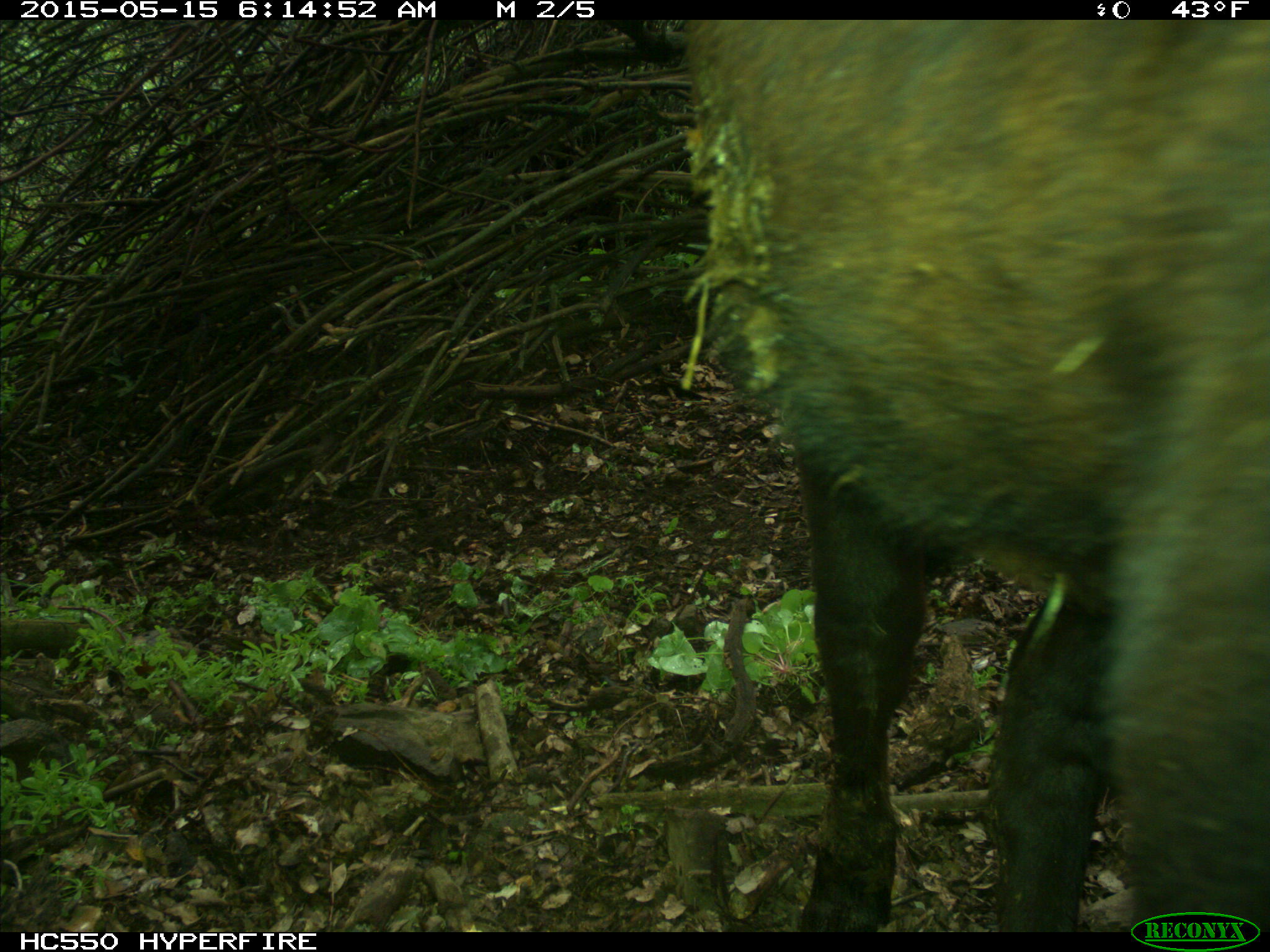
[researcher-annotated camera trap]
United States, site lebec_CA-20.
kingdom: Animalia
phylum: Chordata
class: Mammalia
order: Artiodactyla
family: Bovidae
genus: Bos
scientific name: Bos taurus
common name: domestic cow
Bos taurus (domestic cow).